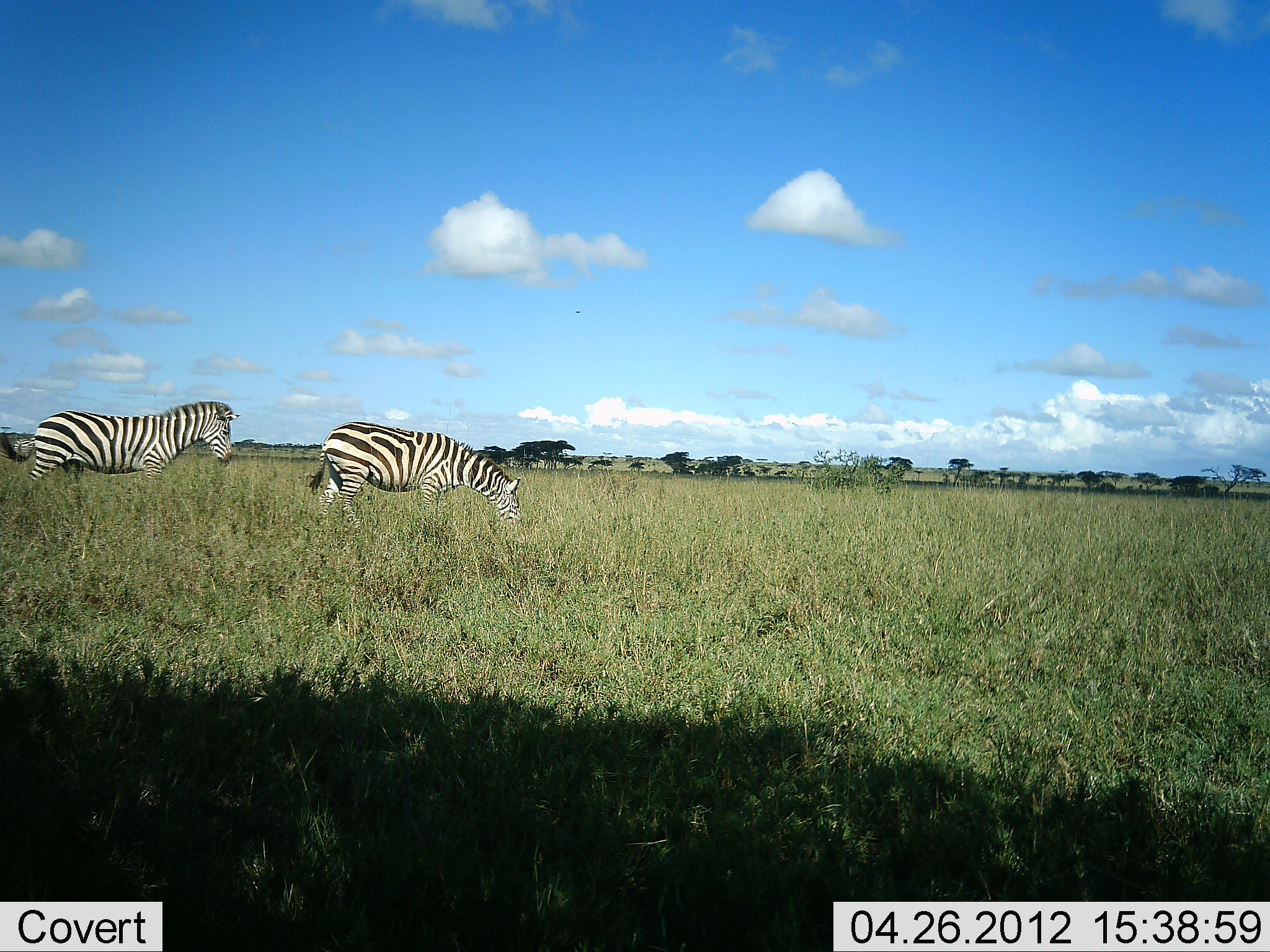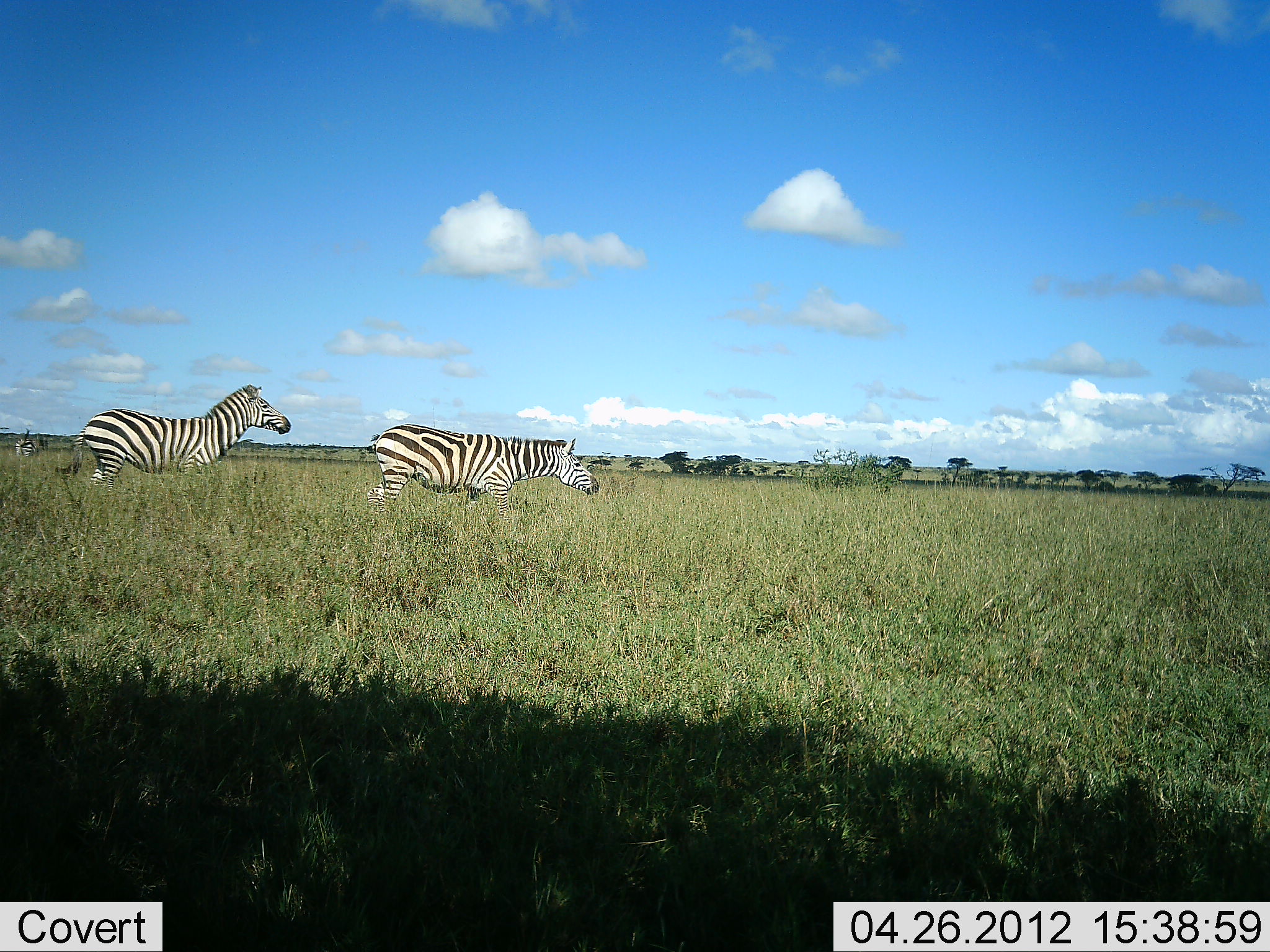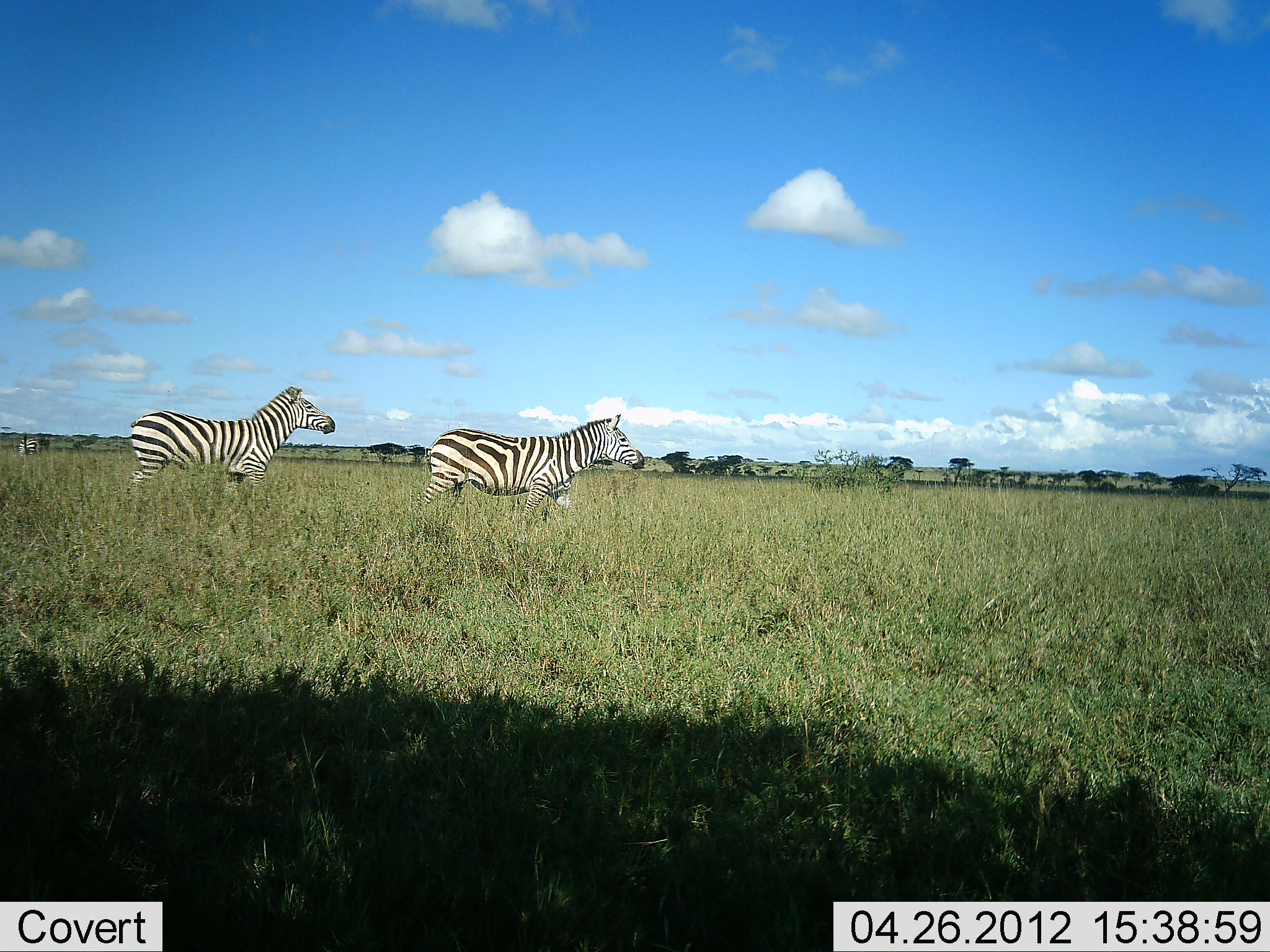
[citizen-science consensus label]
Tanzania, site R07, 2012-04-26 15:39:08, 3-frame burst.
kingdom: Animalia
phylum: Chordata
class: Mammalia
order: Perissodactyla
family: Equidae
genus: Equus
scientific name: Equus quagga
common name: plains zebra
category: zebra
Zebra (plains zebra) (Equus quagga), count 3. Behavior (volunteer vote fractions): standing 6%, resting 0%, moving 100%, interacting 0%. Young present (vote fraction): 0%. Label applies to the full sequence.